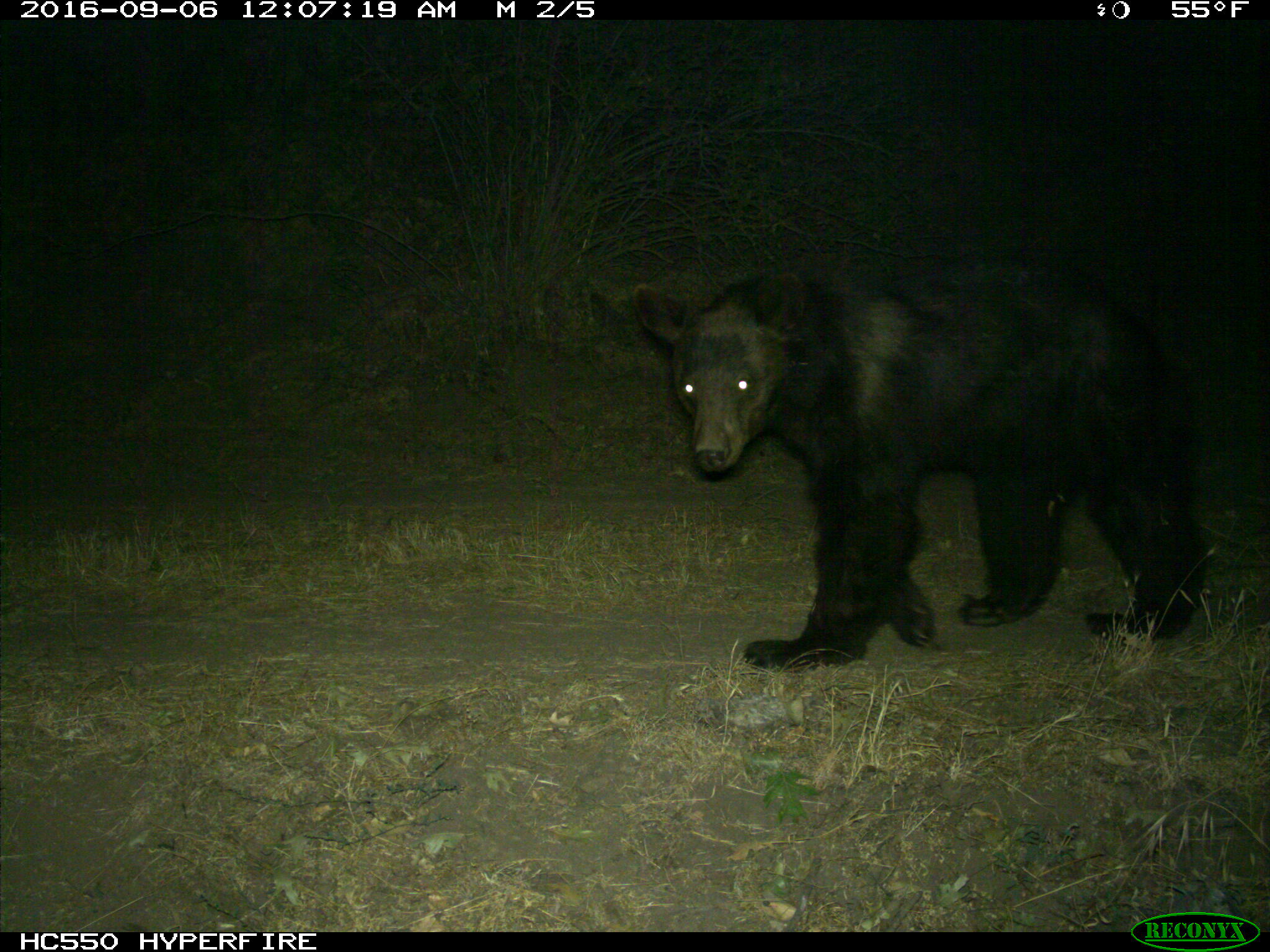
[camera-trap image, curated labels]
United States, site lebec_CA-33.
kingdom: Animalia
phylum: Chordata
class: Mammalia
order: Carnivora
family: Ursidae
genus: Ursus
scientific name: Ursus americanus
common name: american black bear